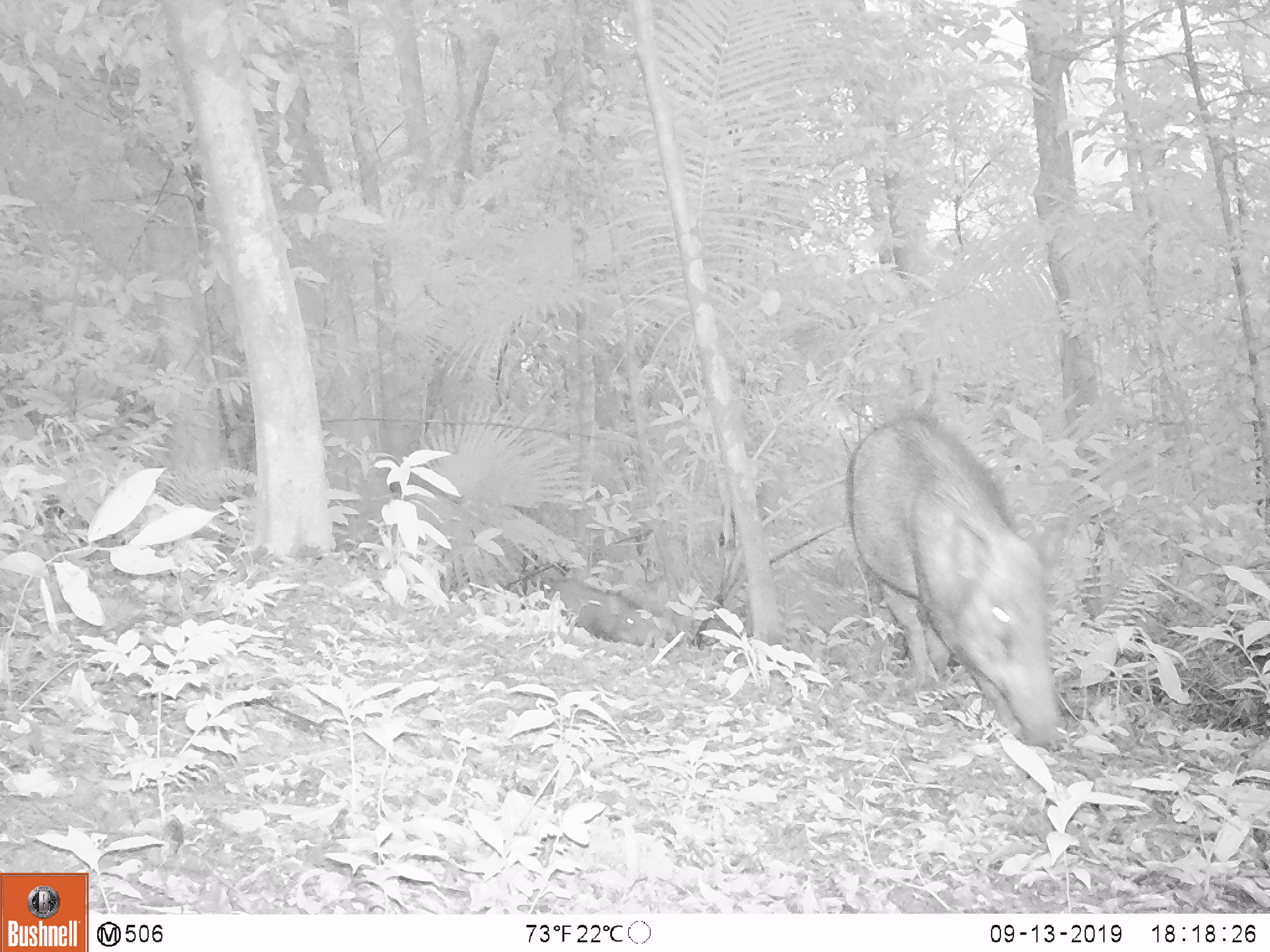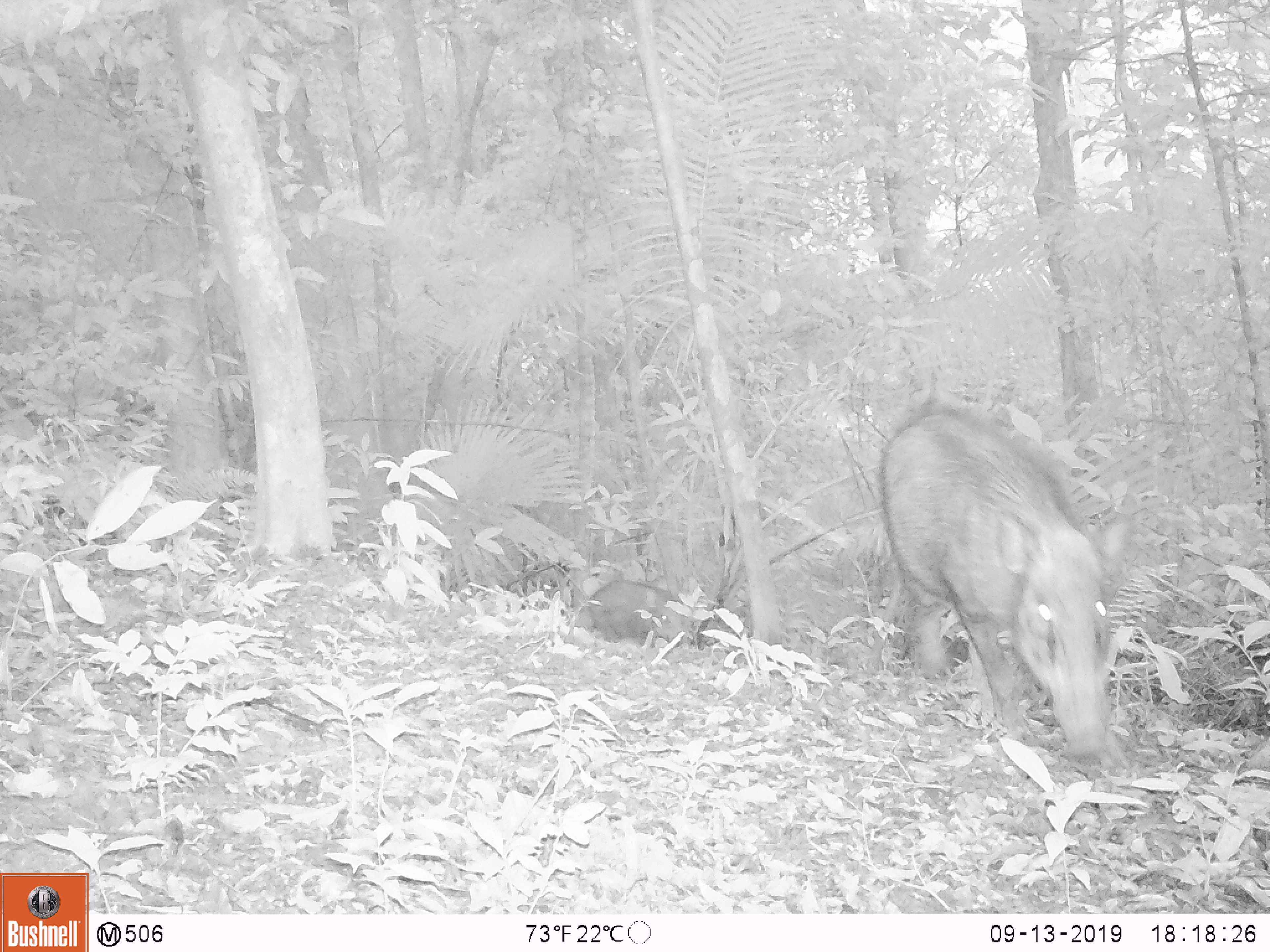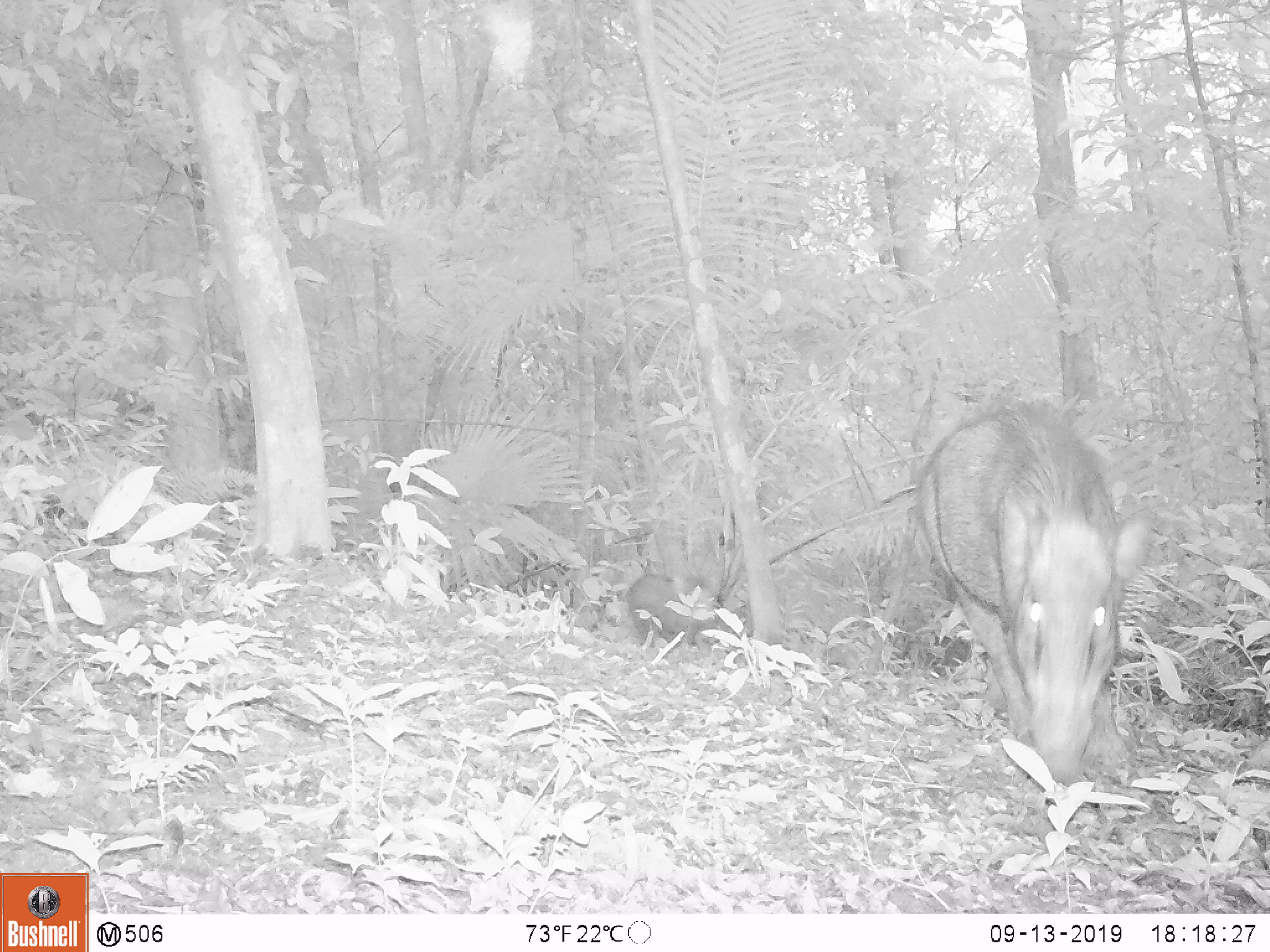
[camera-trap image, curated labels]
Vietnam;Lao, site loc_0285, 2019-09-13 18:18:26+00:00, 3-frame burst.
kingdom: Animalia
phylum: Chordata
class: Mammalia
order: Artiodactyla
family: Suidae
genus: Sus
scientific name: Sus scrofa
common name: eurasian wild pig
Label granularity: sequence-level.